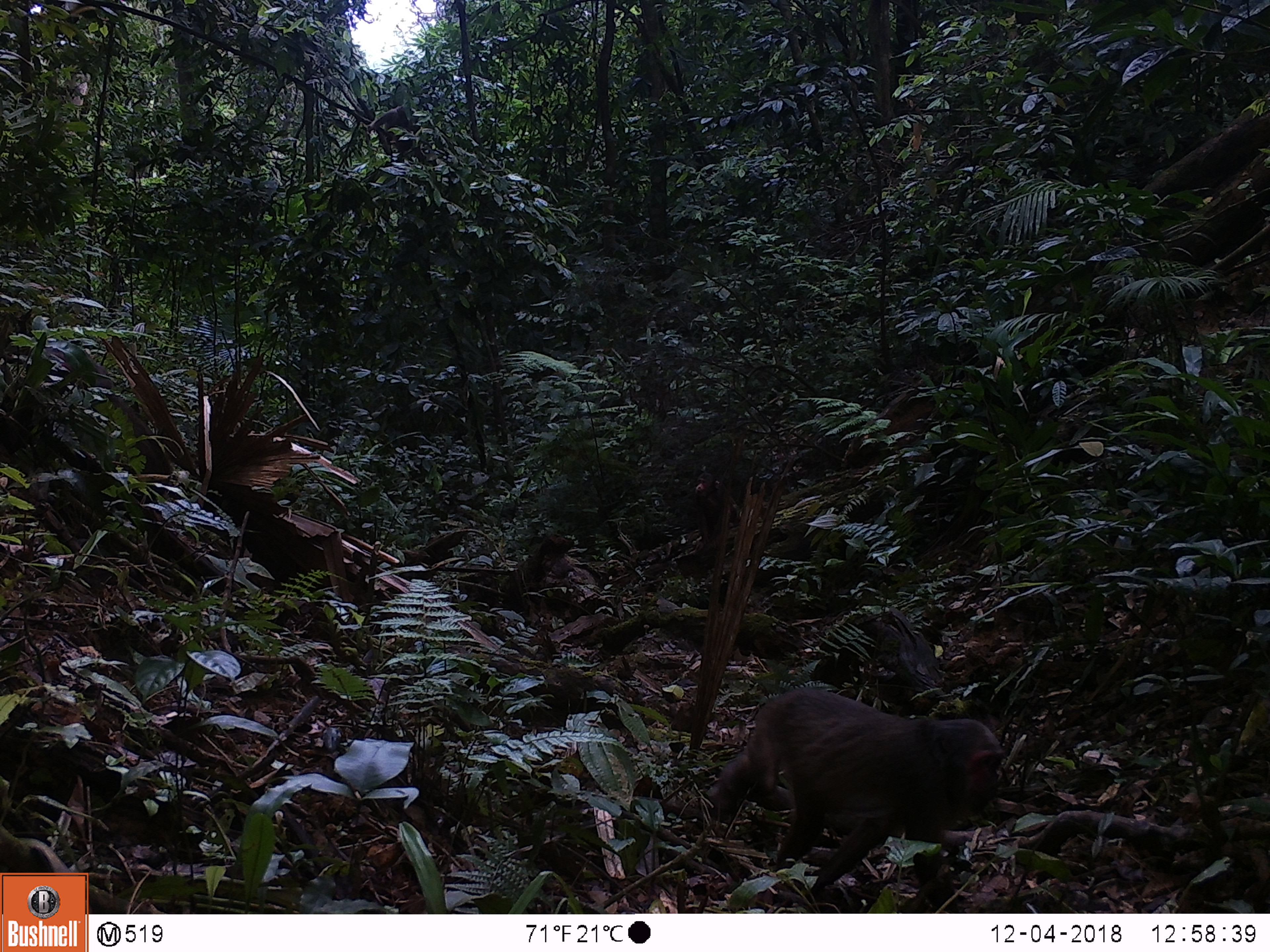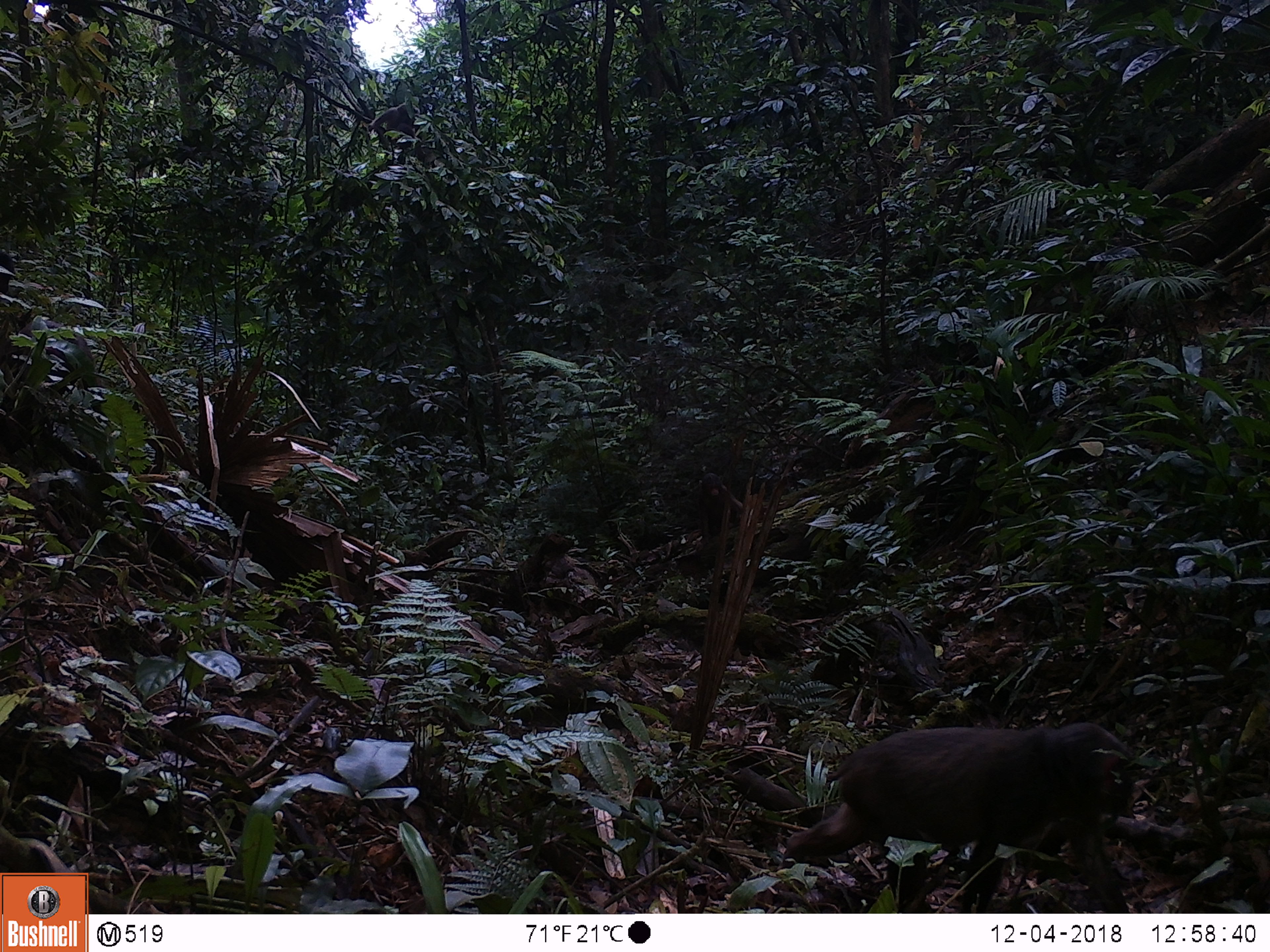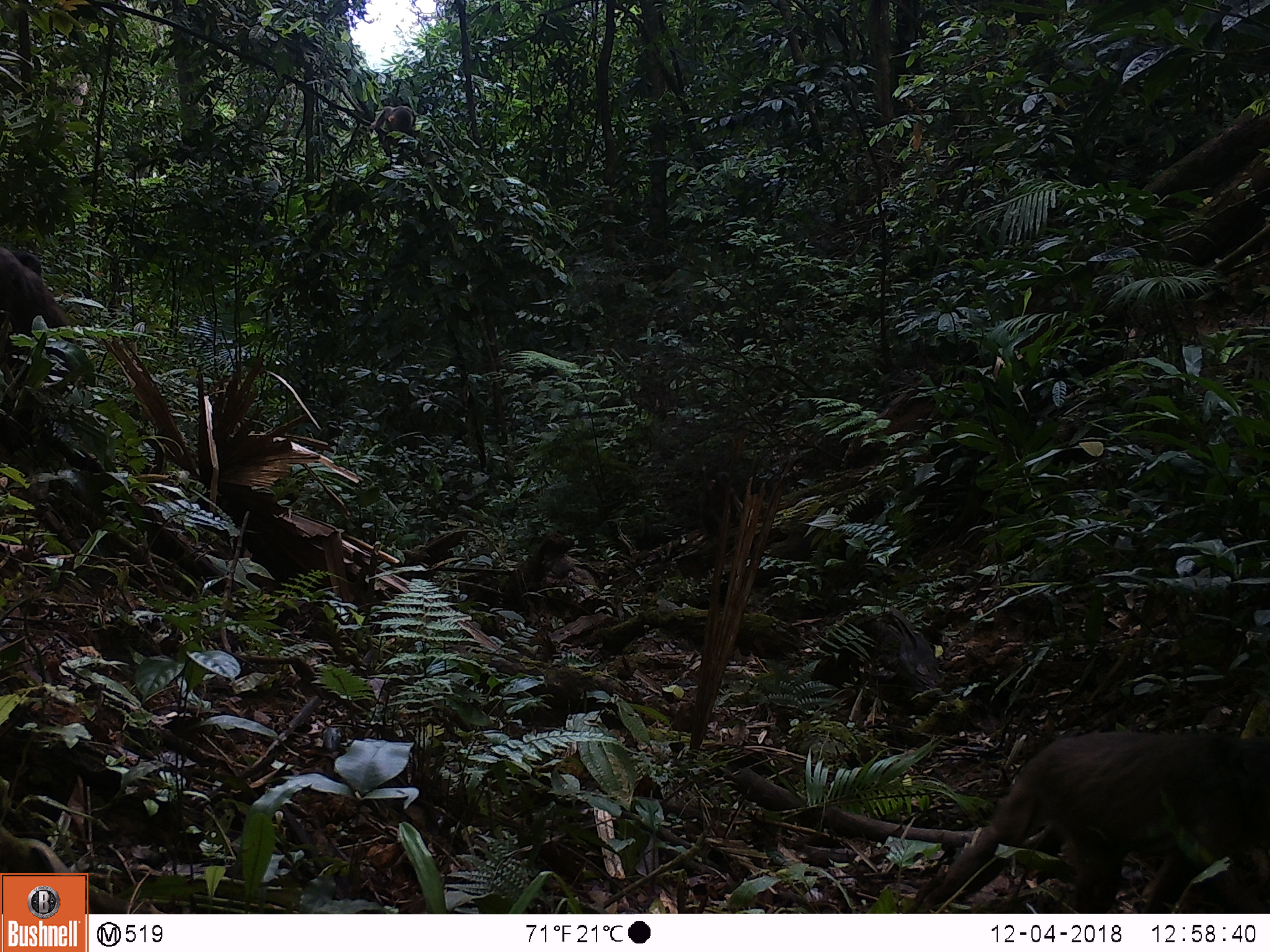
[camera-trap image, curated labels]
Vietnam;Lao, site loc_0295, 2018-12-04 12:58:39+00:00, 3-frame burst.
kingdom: Animalia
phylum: Chordata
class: Mammalia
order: Primates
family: Cercopithecidae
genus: Macaca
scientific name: Macaca arctoides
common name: stump-tailed macaque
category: stump tailed macaque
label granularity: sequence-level